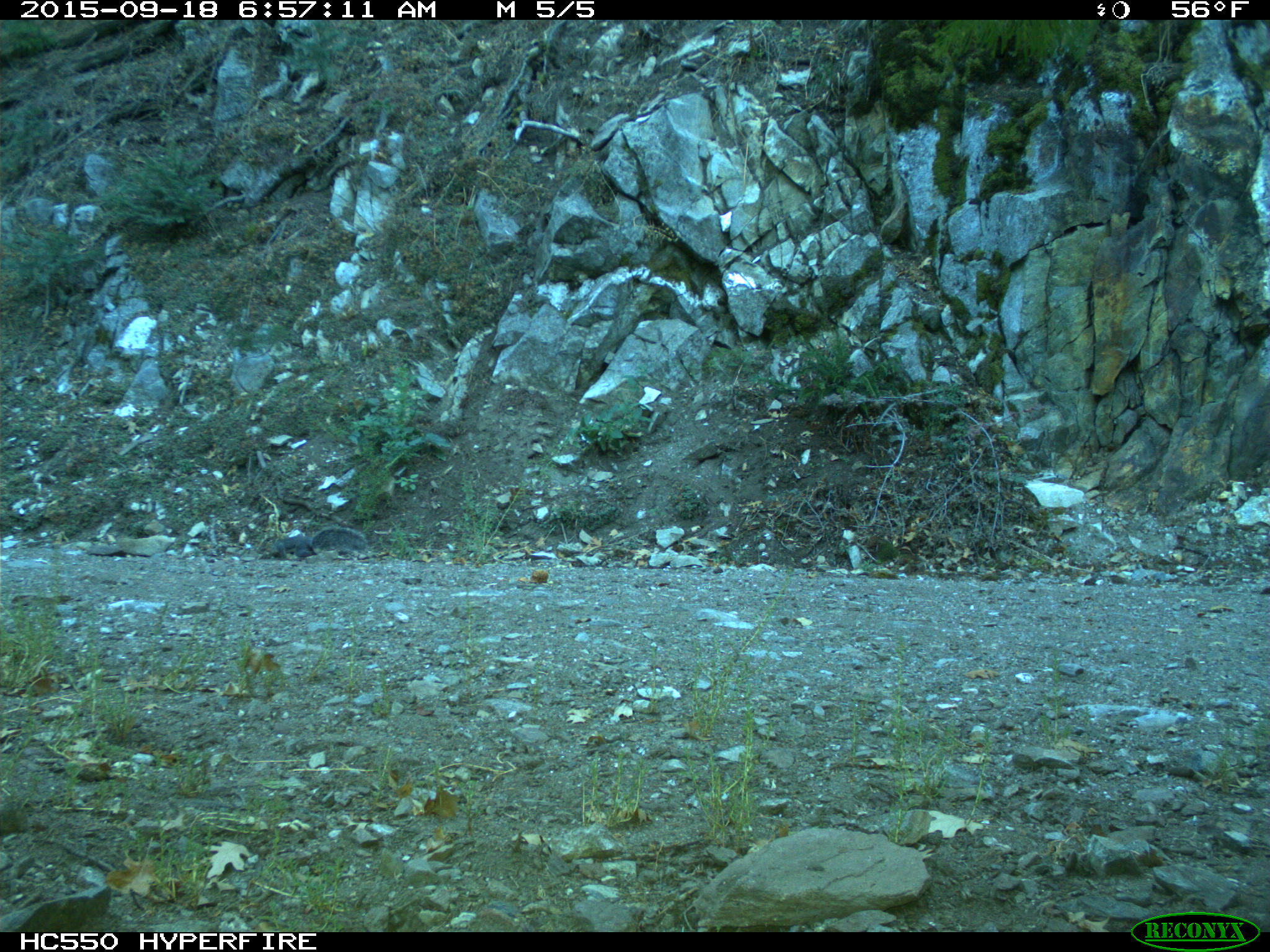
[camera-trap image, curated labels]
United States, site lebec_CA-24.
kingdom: Animalia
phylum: Chordata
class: Mammalia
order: Rodentia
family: Sciuridae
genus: Sciurus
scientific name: Sciurus carolinensis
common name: eastern gray squirrel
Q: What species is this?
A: Sciurus carolinensis (eastern gray squirrel).